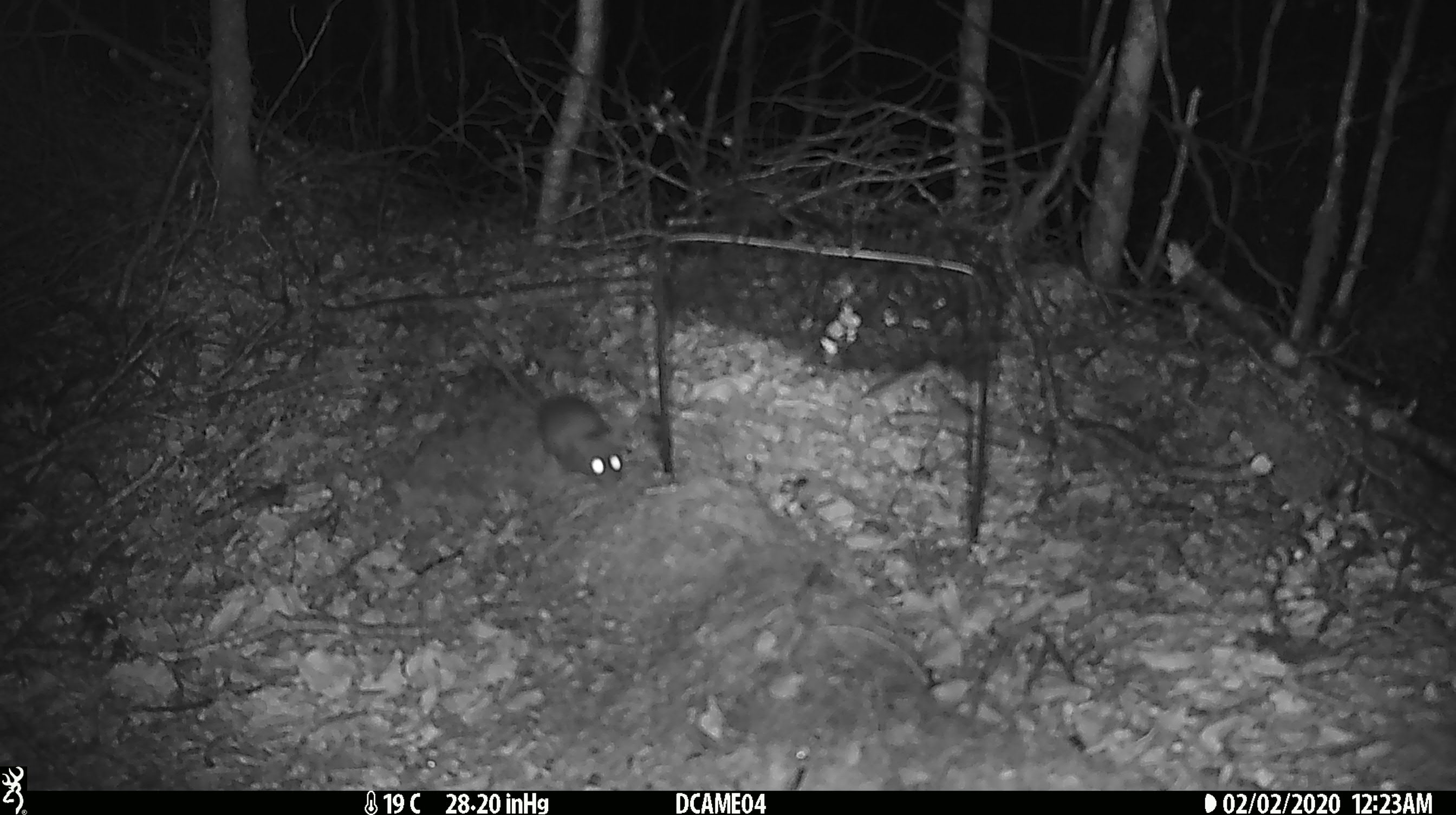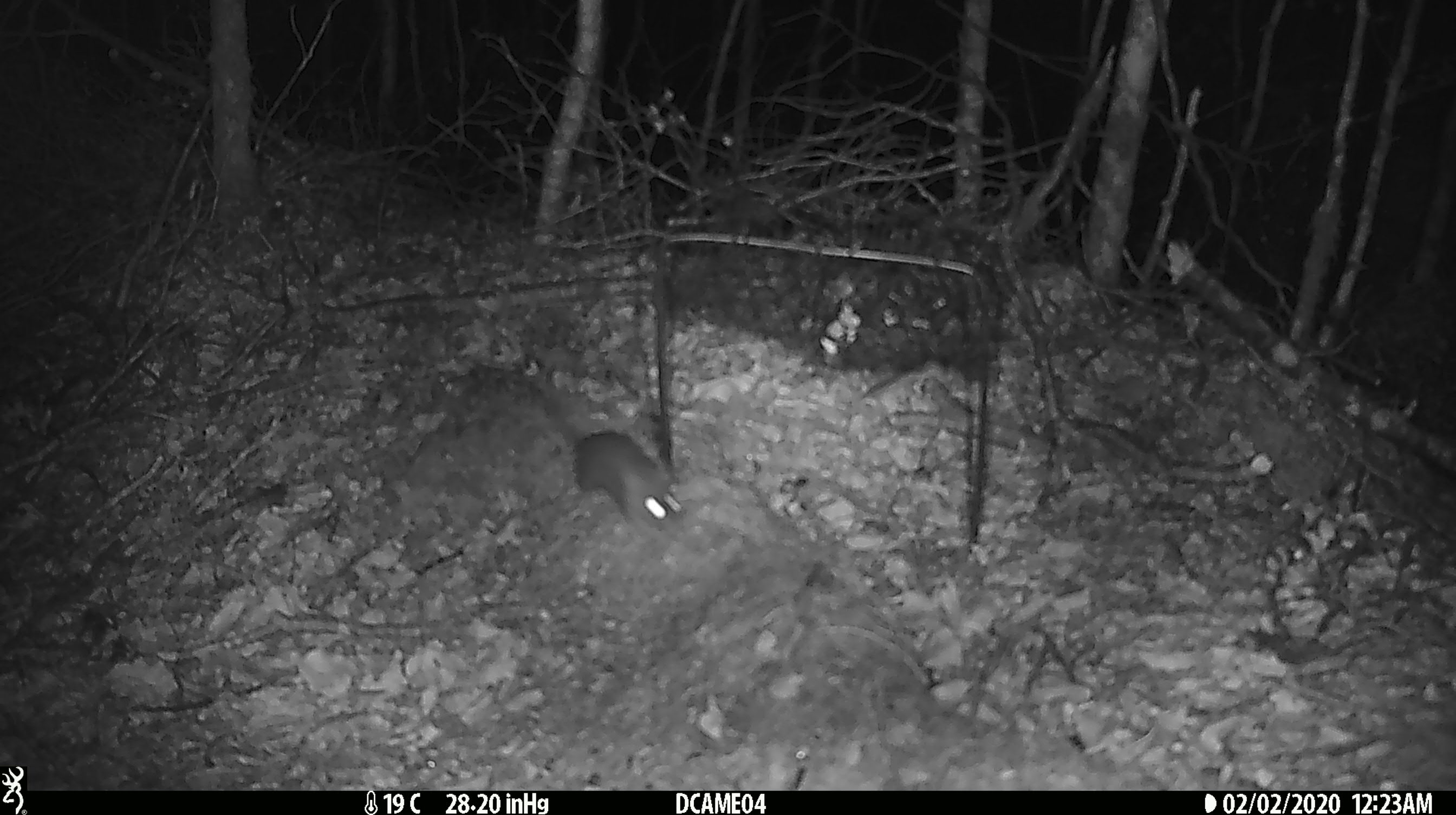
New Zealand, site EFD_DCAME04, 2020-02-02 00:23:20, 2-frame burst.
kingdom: Animalia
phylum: Chordata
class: Mammalia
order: Rodentia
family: Muridae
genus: Mus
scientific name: Mus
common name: mouse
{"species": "mouse (Mus)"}